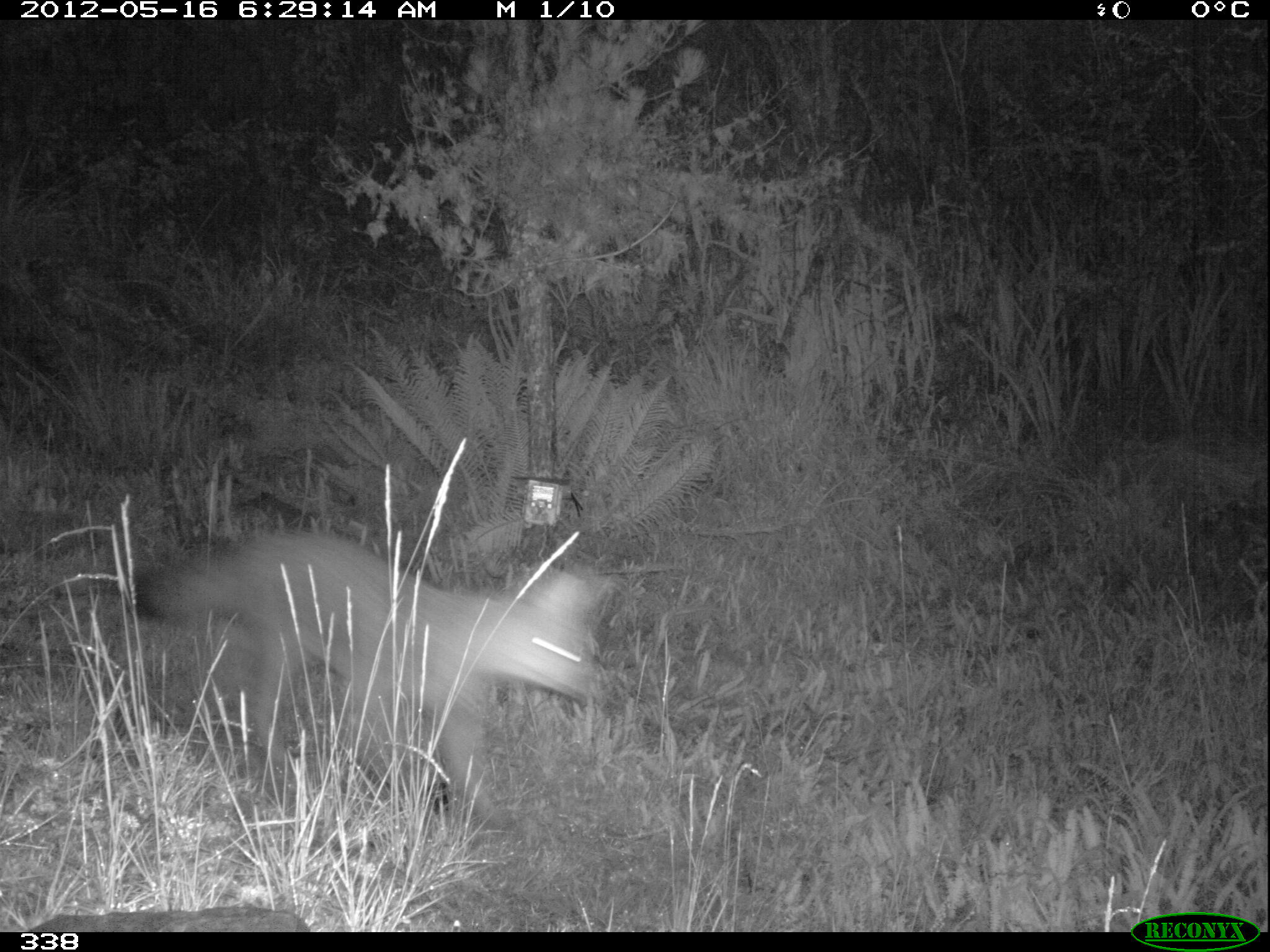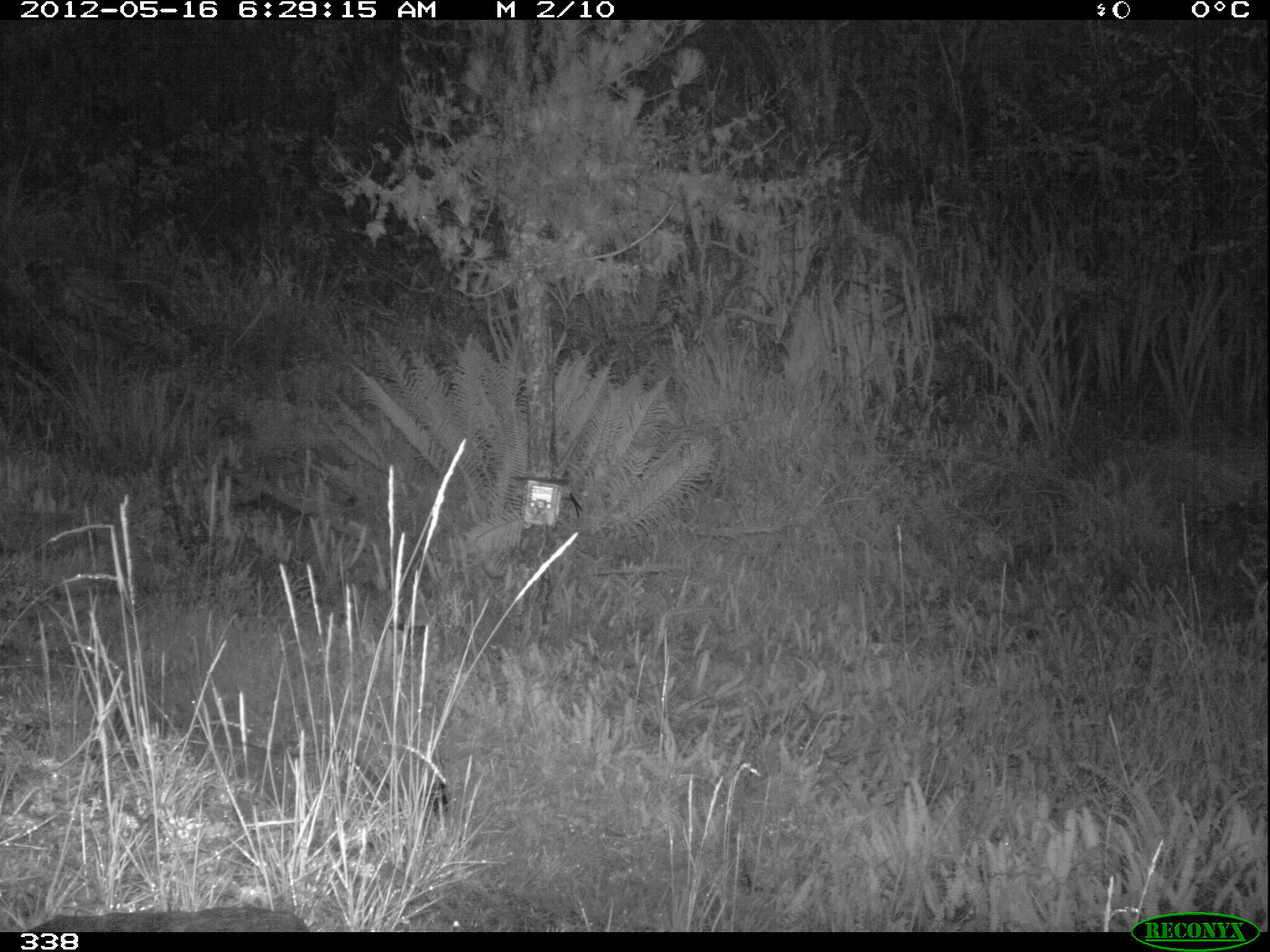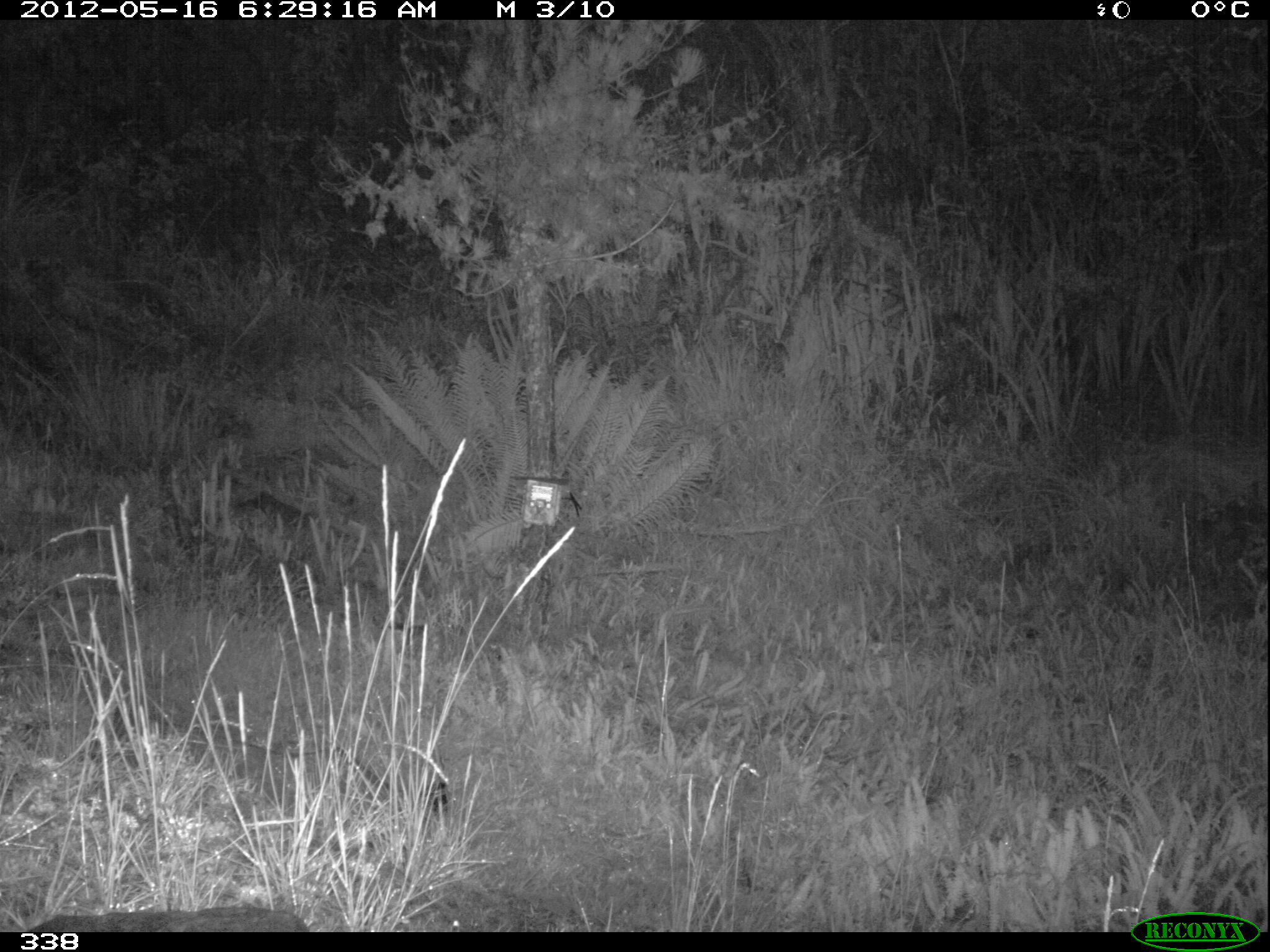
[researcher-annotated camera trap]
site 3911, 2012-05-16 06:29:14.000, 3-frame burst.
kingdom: Animalia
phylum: Chordata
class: Mammalia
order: Carnivora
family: Canidae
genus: Lycalopex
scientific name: Lycalopex culpaeus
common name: culpeo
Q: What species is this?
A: Lycalopex culpaeus (culpeo).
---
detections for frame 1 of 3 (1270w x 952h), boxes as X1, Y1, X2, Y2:
lycalopex culpaeus: 126, 525, 608, 828